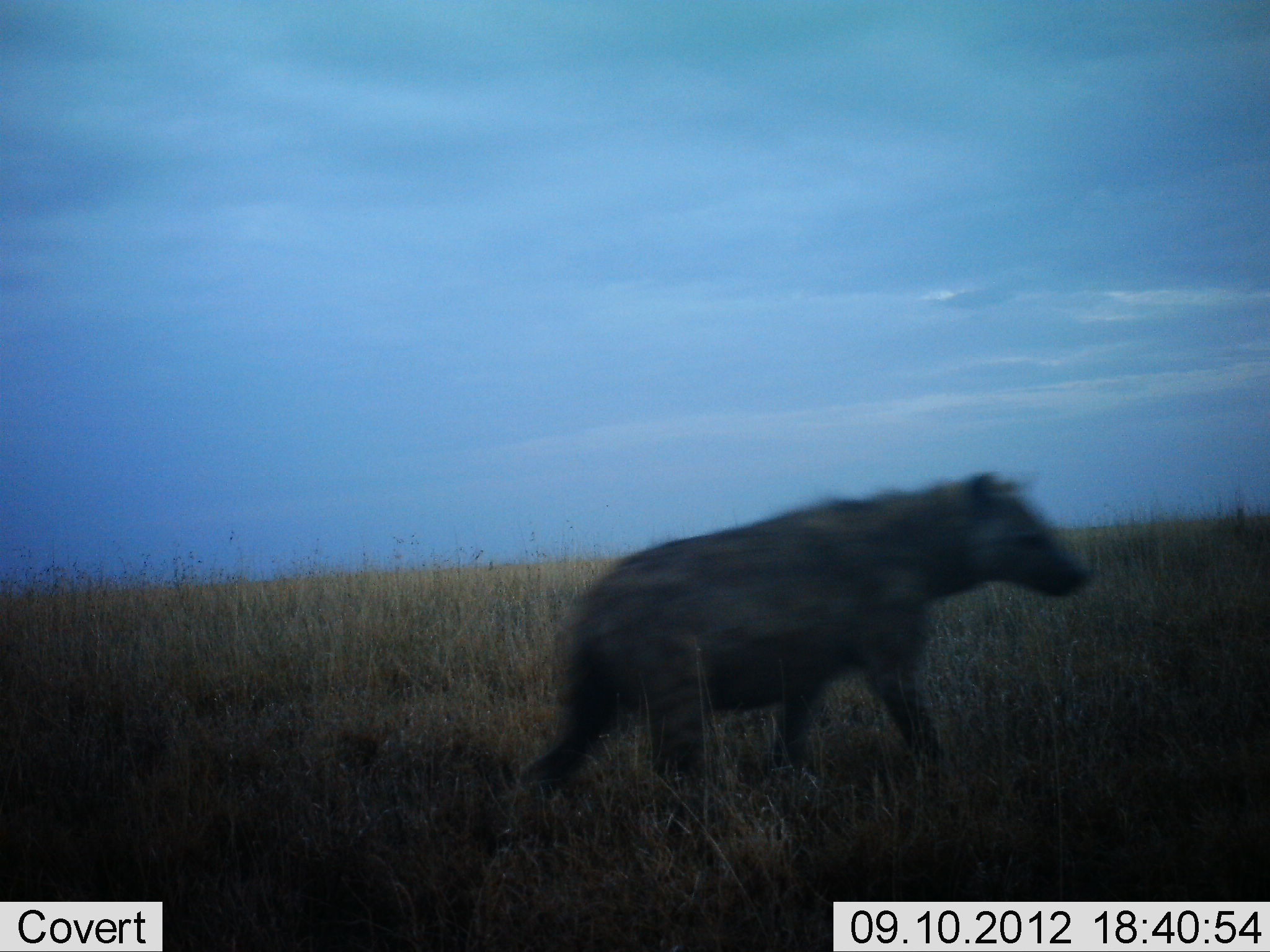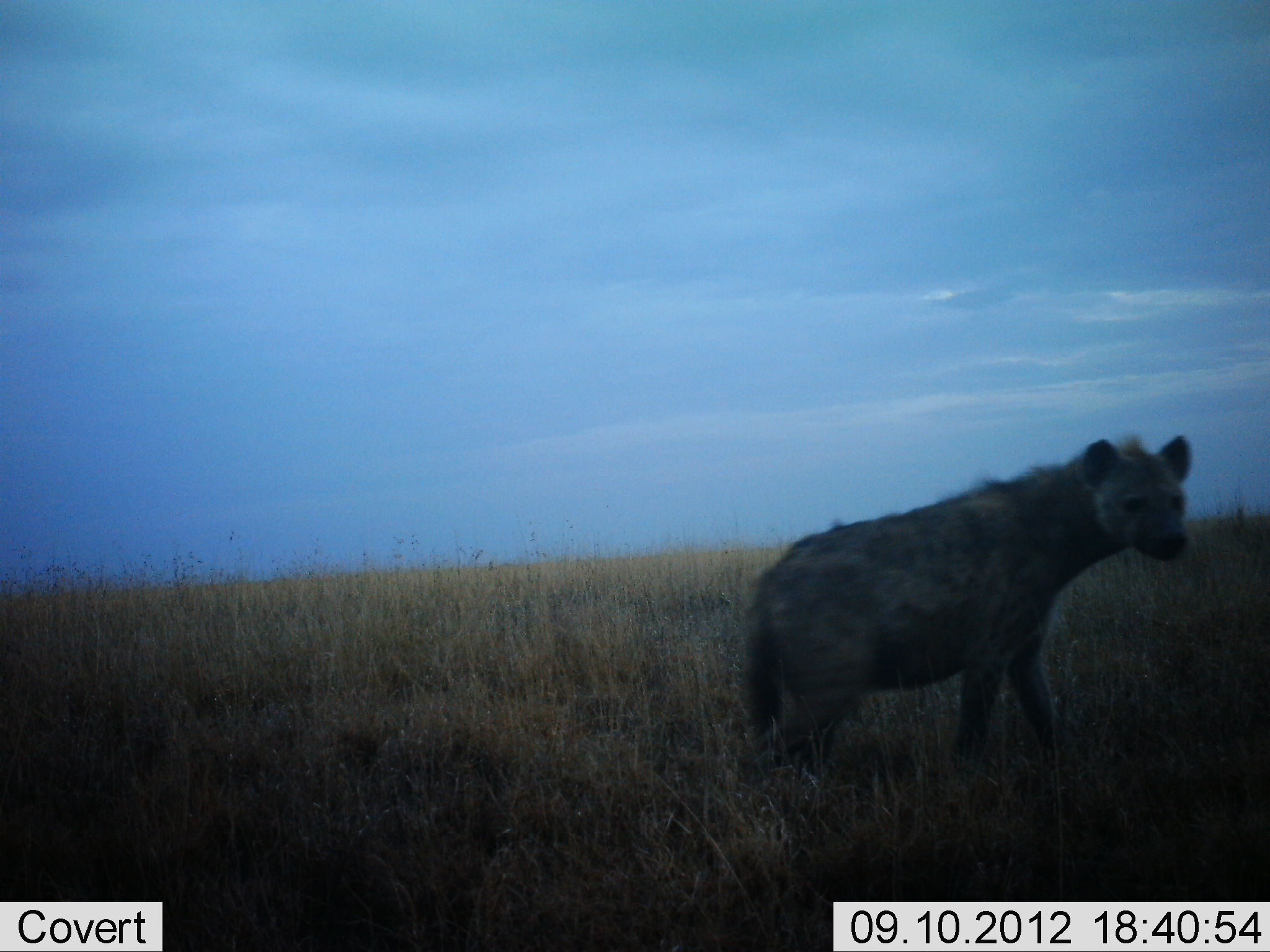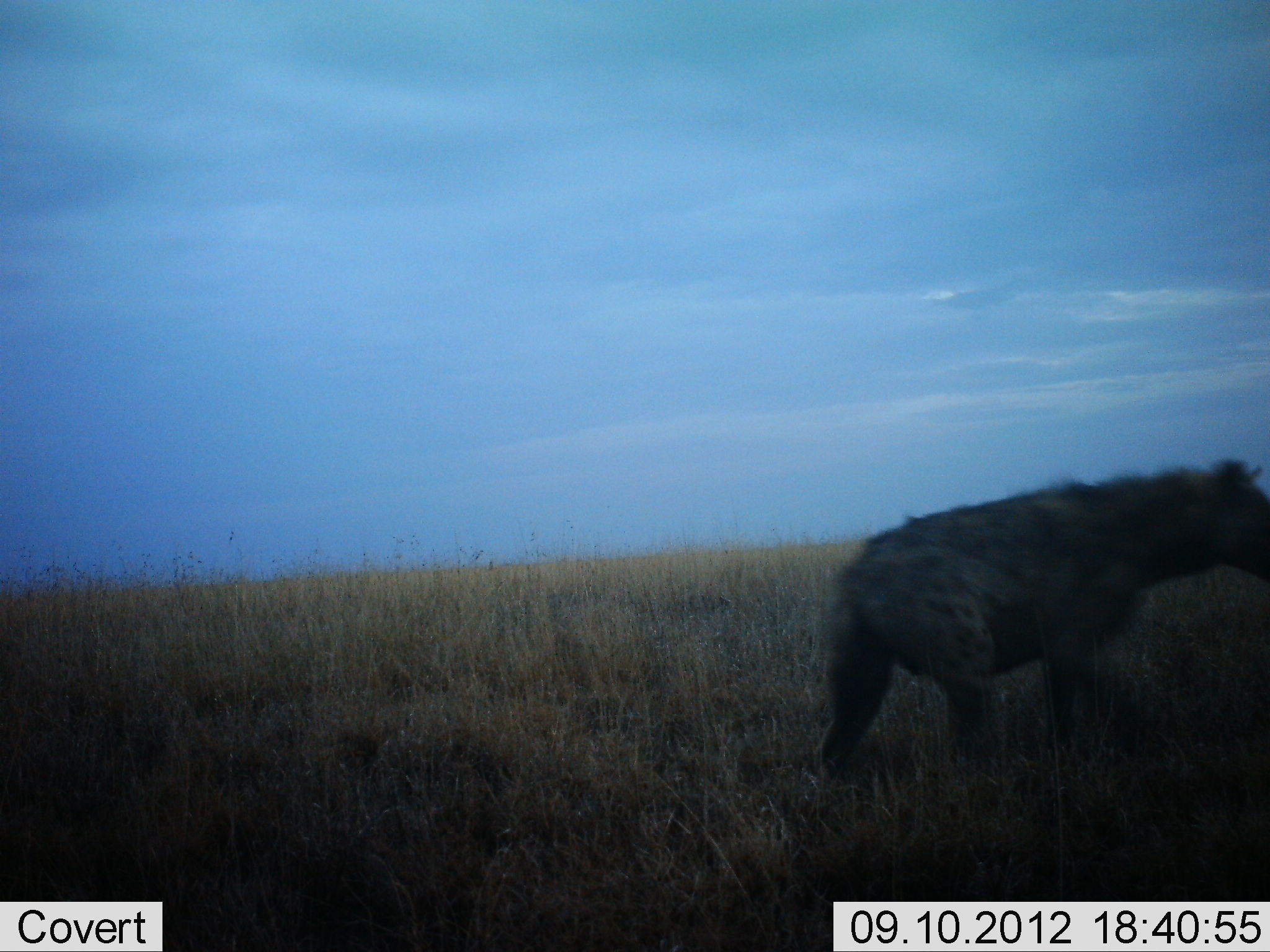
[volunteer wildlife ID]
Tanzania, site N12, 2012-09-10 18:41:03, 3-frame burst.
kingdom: Animalia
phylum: Chordata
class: Mammalia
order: Carnivora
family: Hyaenidae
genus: Crocuta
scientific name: Crocuta crocuta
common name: spotted hyena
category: hyenaspotted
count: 1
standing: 18%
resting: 0%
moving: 82%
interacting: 0%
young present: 0%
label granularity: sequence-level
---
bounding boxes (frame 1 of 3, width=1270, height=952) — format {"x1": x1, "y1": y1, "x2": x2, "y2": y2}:
animal: {"x1": 520, "y1": 470, "x2": 1091, "y2": 809}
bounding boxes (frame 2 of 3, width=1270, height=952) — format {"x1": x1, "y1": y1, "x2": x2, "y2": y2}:
animal: {"x1": 740, "y1": 436, "x2": 1194, "y2": 762}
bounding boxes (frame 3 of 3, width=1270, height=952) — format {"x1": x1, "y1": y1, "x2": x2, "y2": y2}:
animal: {"x1": 814, "y1": 458, "x2": 1270, "y2": 769}